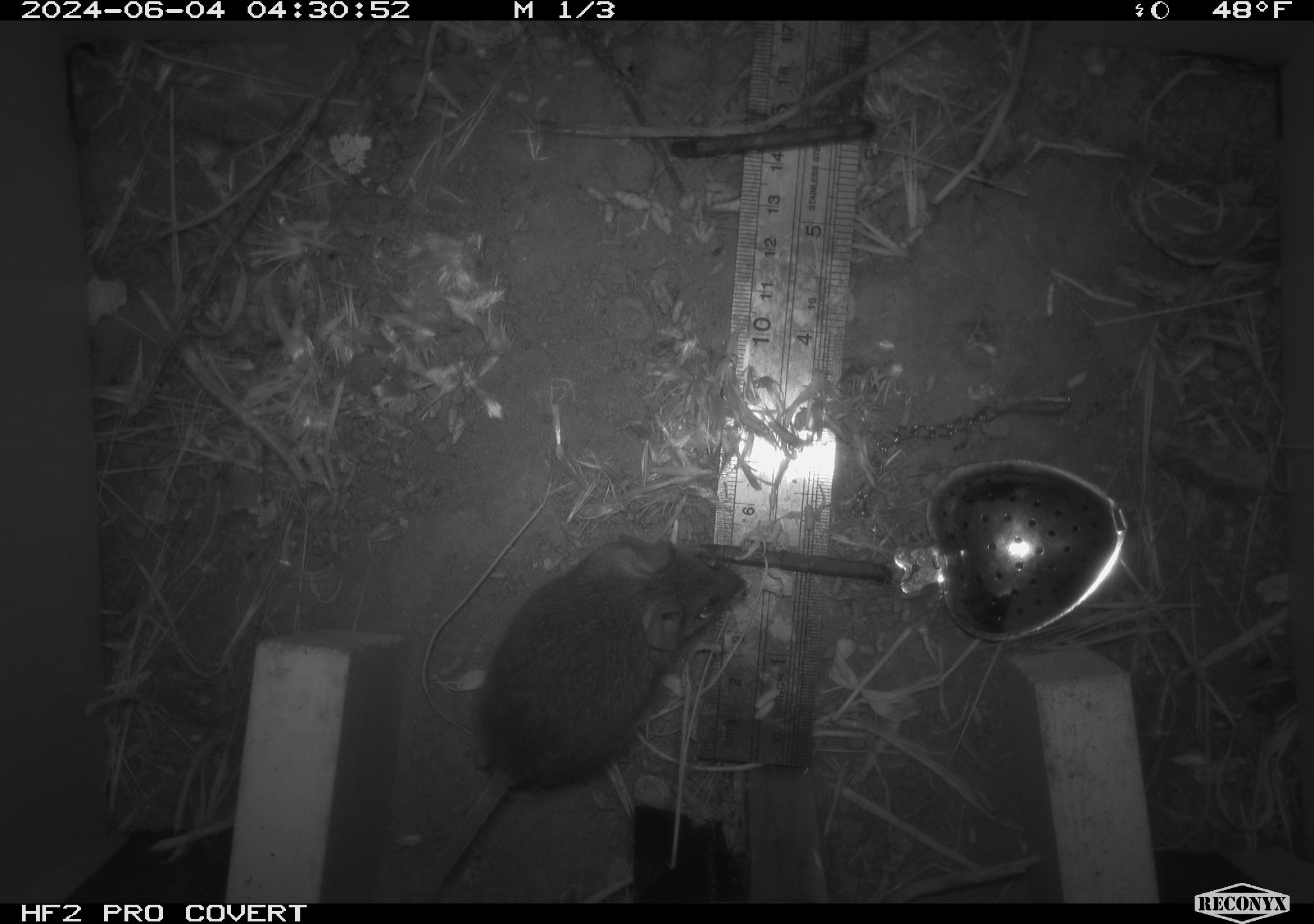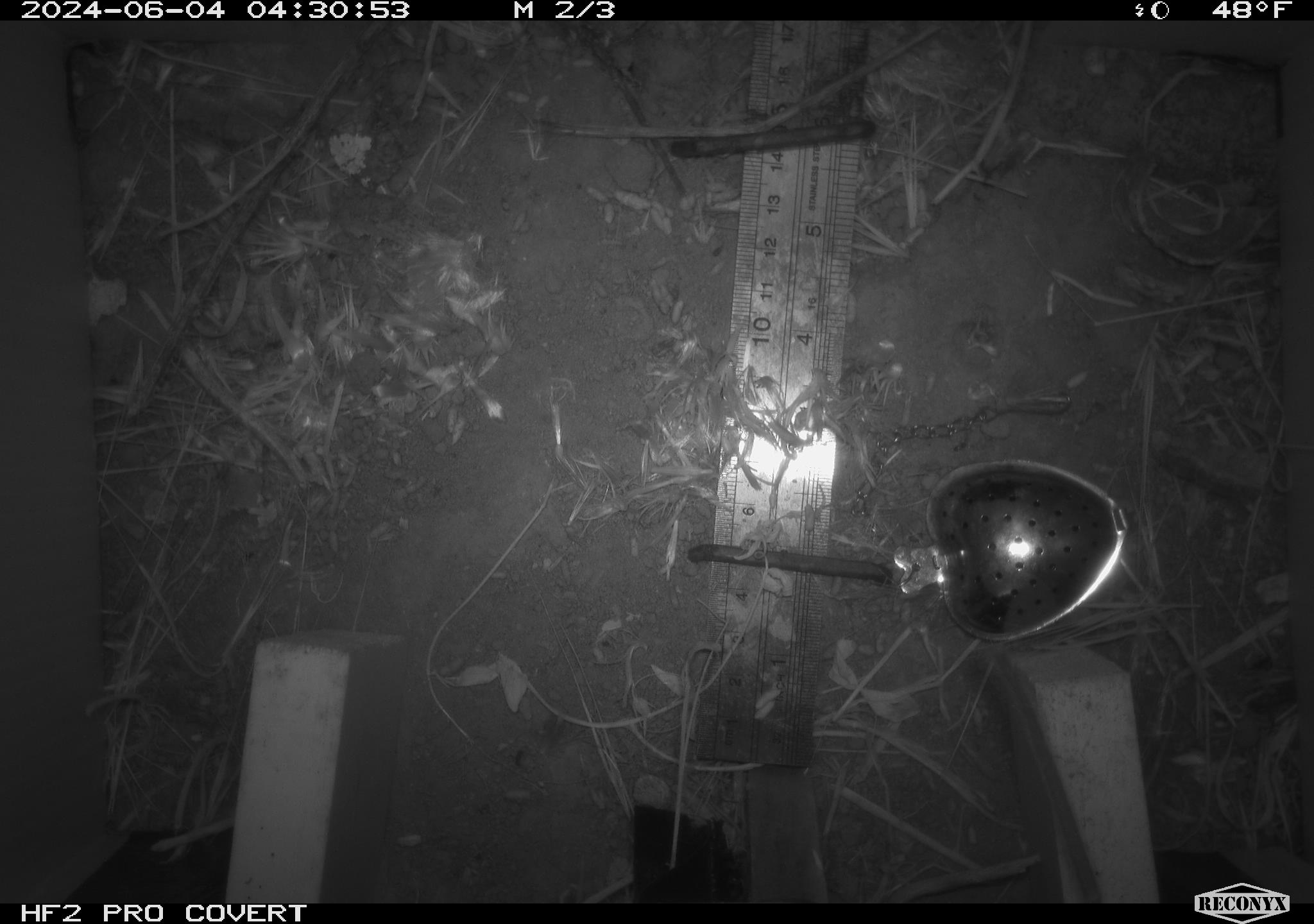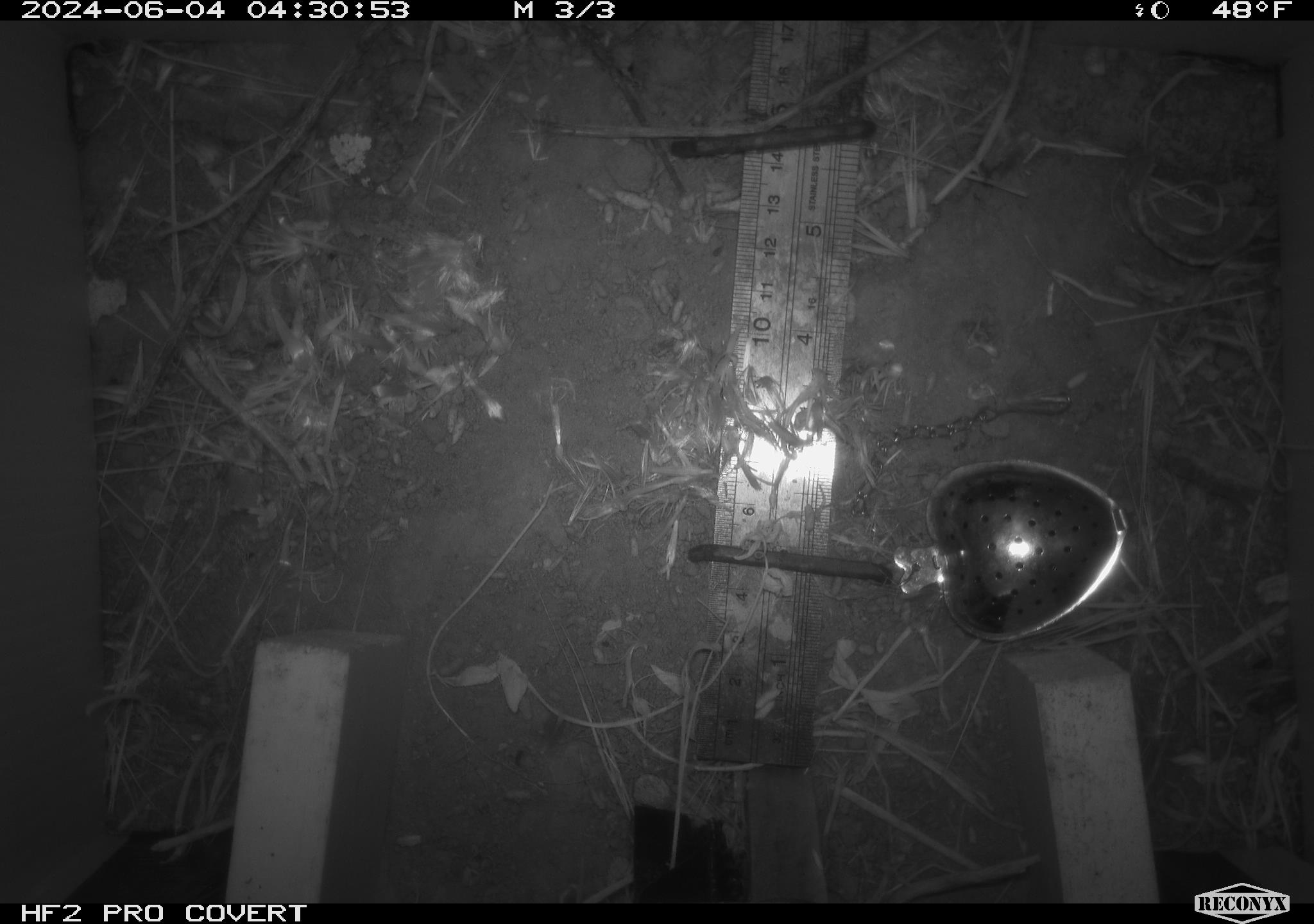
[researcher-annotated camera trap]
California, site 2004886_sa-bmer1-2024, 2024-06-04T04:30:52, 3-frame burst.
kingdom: Animalia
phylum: Chordata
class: Mammalia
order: Rodentia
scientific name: Rodentia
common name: mouse species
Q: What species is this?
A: Mouse species (Rodentia).